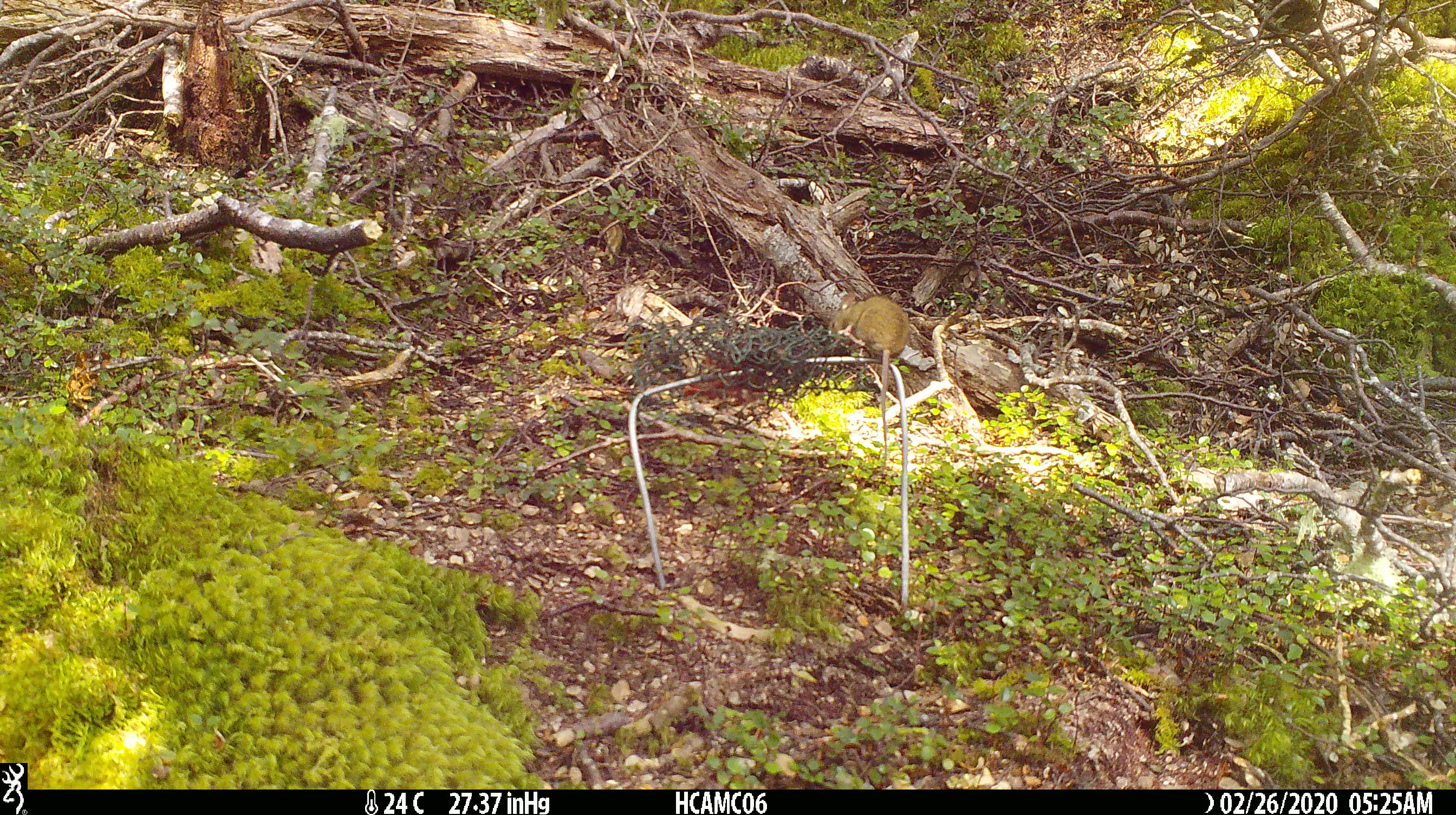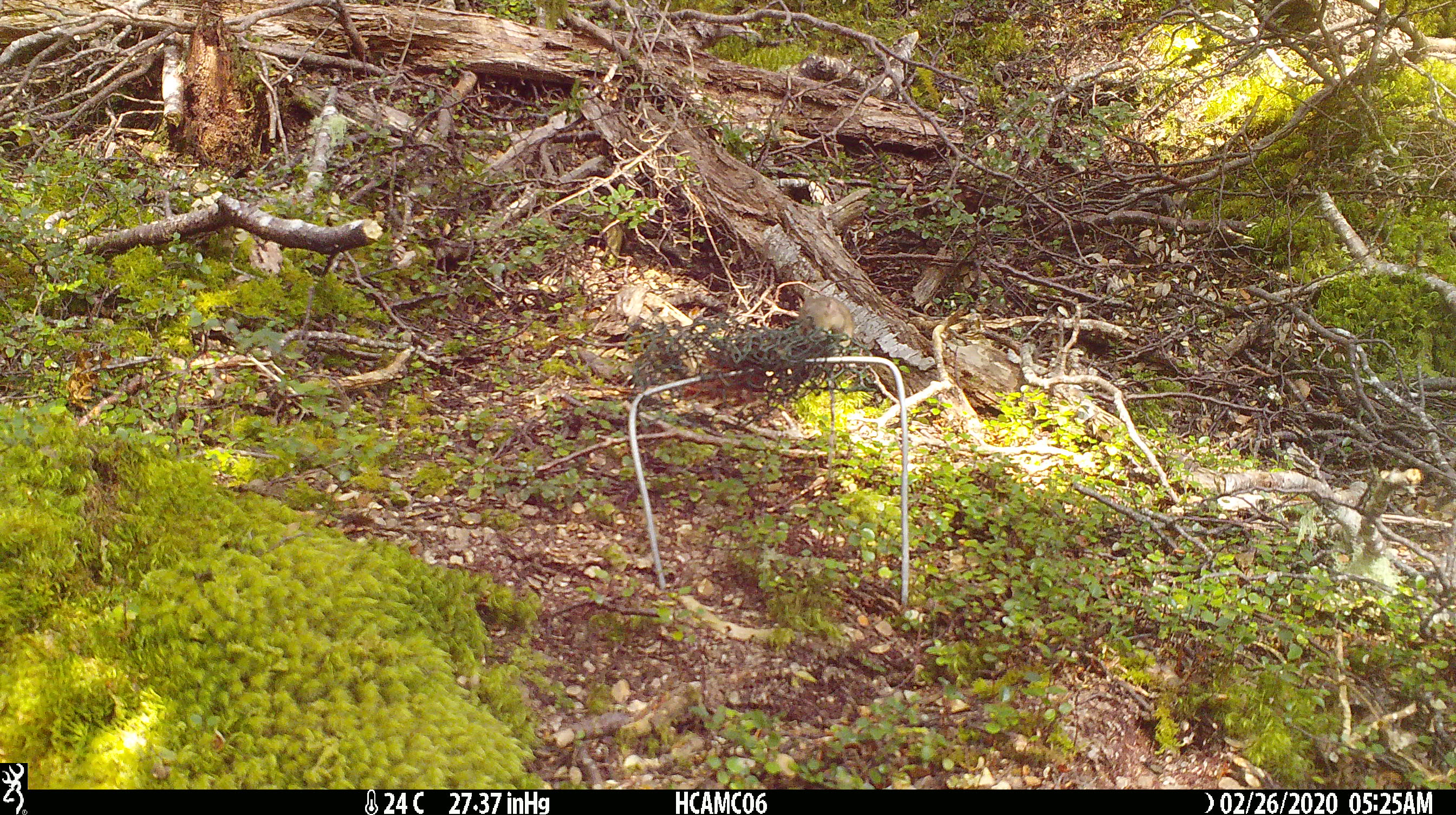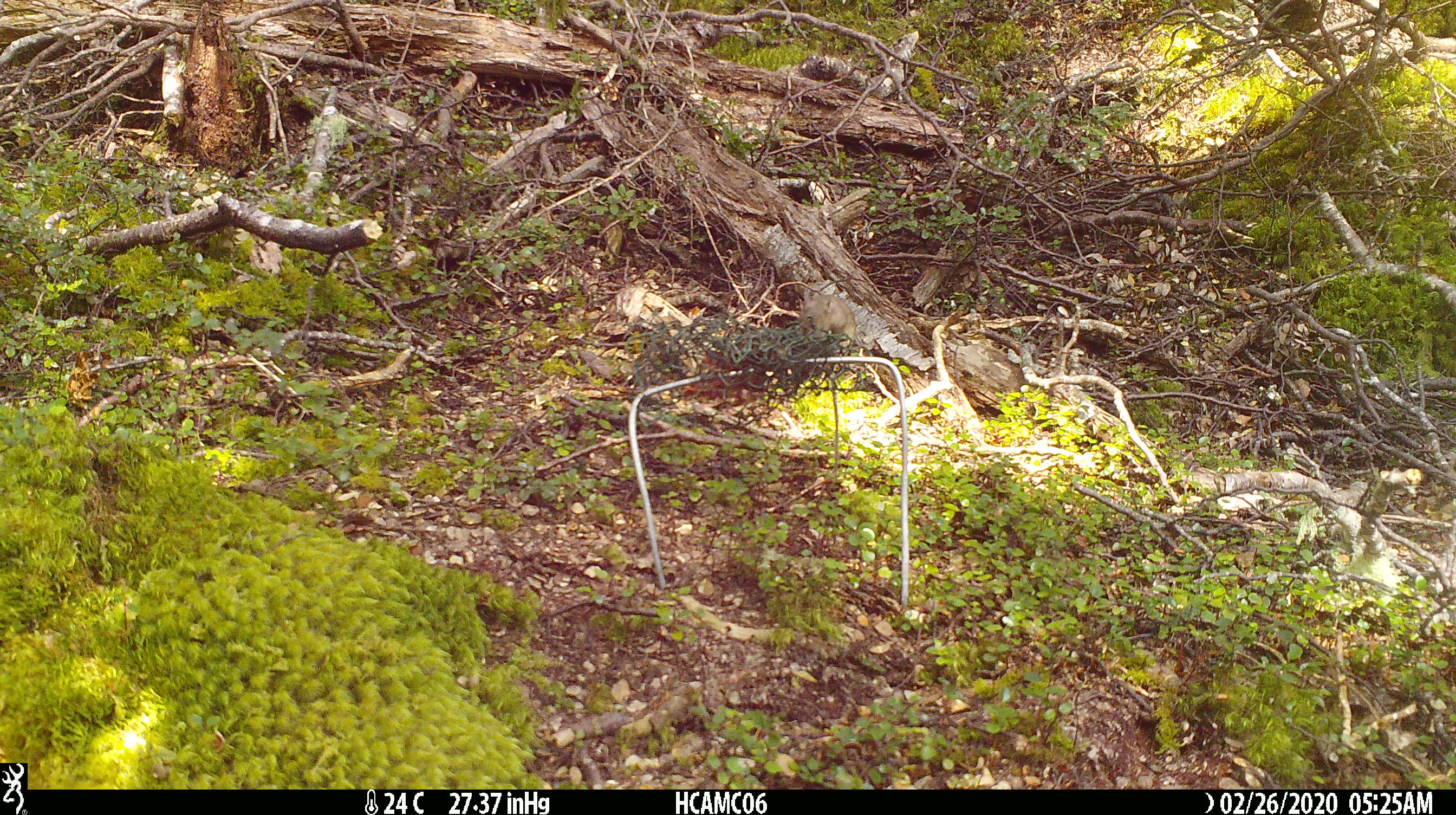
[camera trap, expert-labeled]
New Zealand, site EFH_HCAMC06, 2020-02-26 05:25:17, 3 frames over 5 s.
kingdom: Animalia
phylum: Chordata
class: Mammalia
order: Rodentia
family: Muridae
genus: Mus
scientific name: Mus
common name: mouse